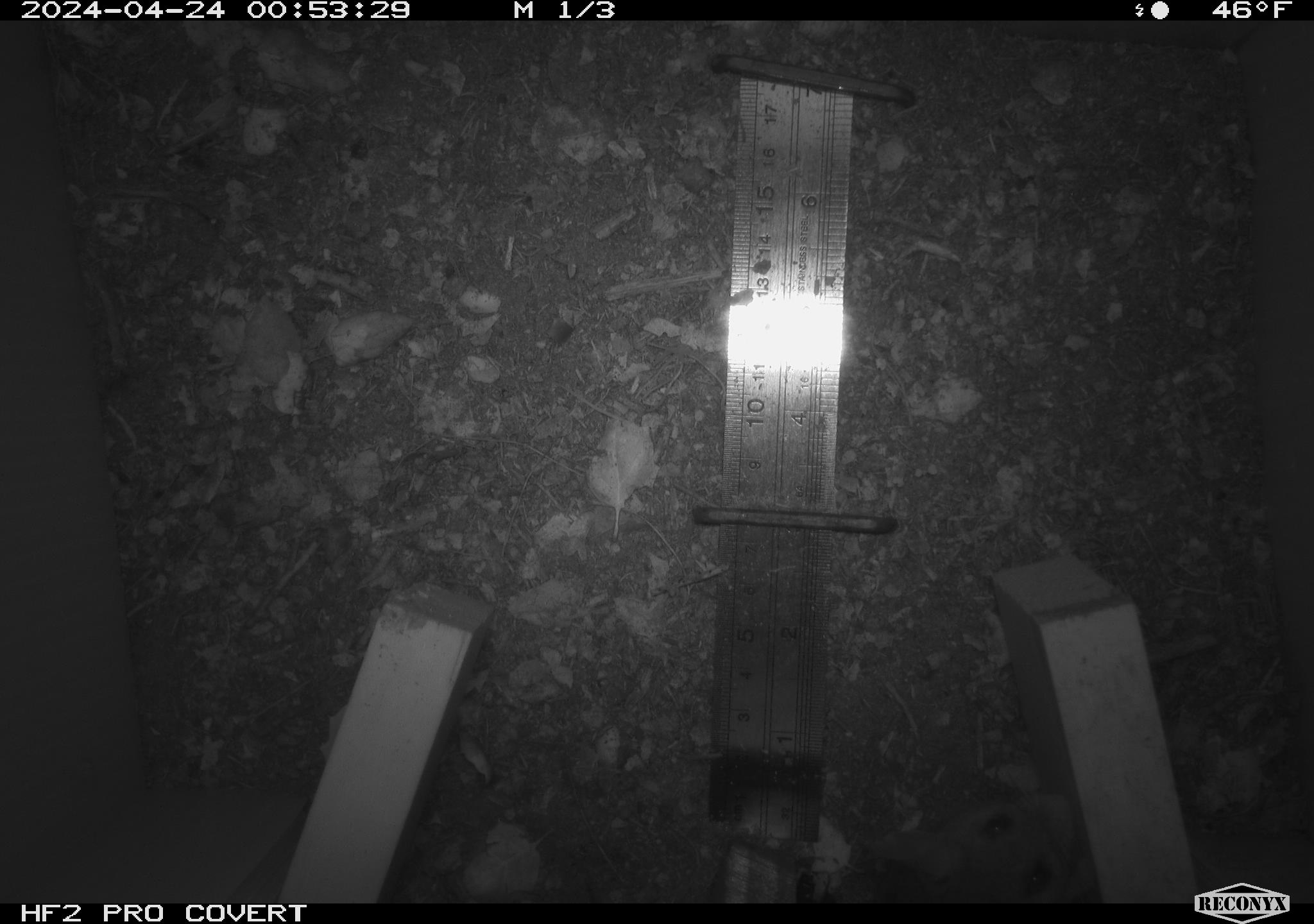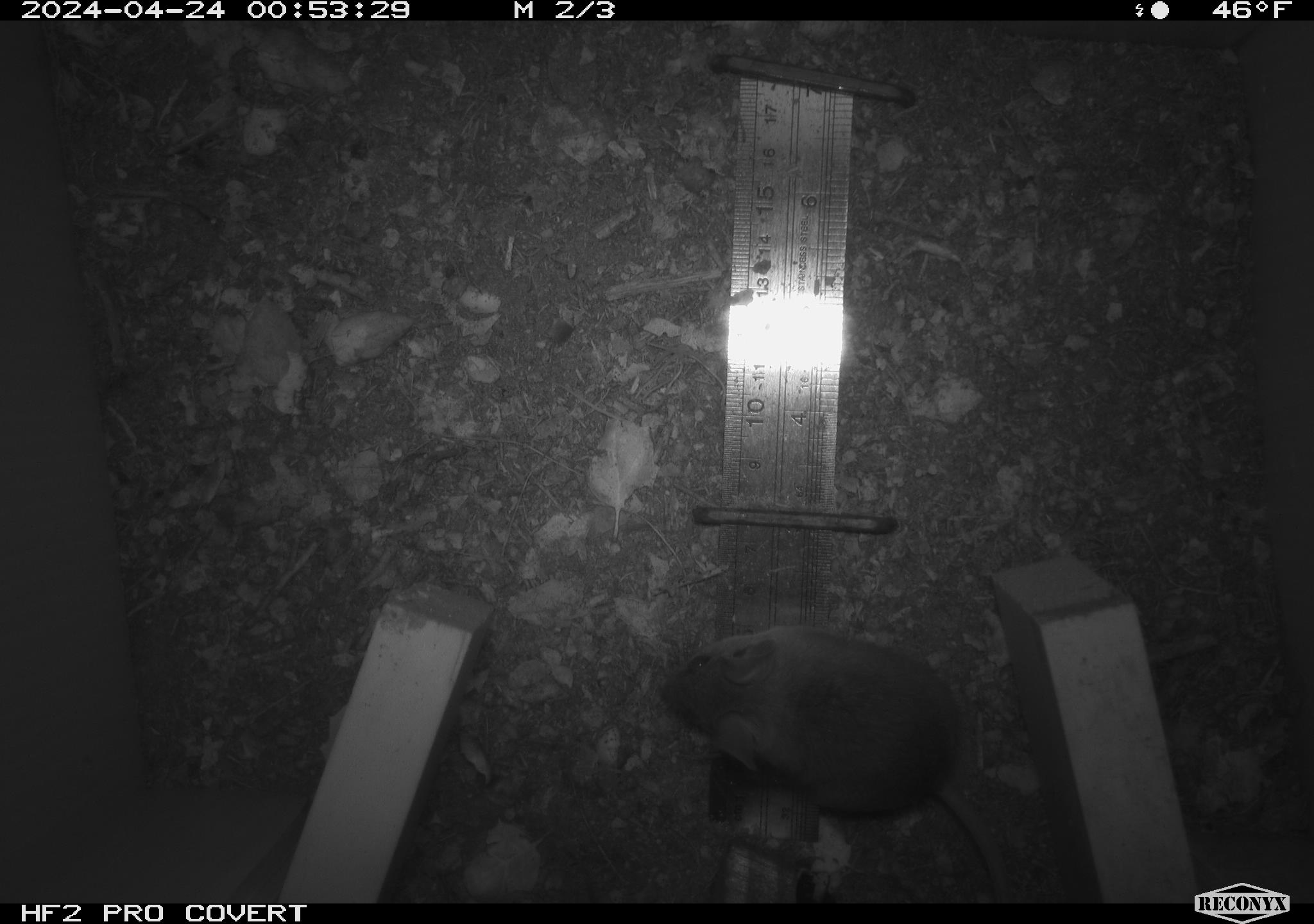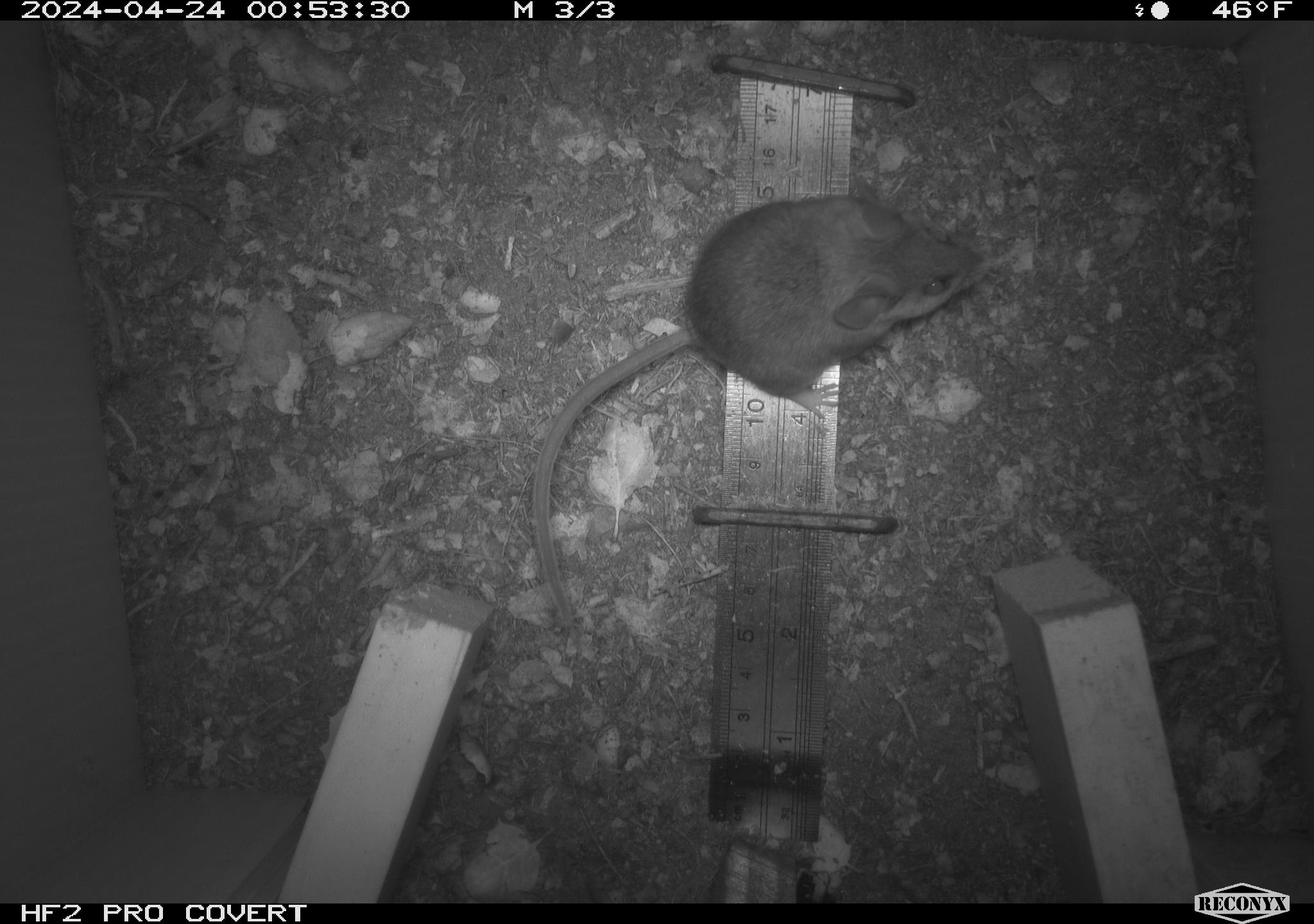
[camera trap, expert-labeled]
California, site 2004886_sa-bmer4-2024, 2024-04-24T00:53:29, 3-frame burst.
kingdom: Animalia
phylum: Chordata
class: Mammalia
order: Rodentia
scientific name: Rodentia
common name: mouse species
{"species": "mouse species (Rodentia)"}